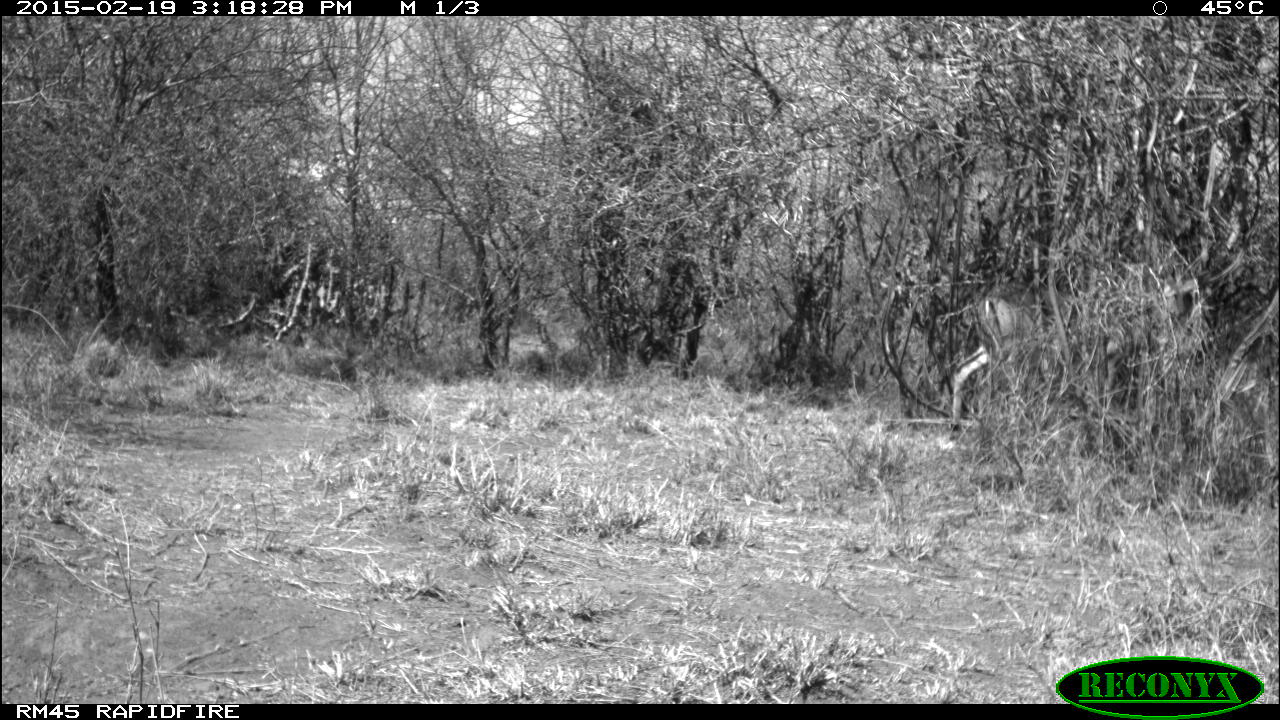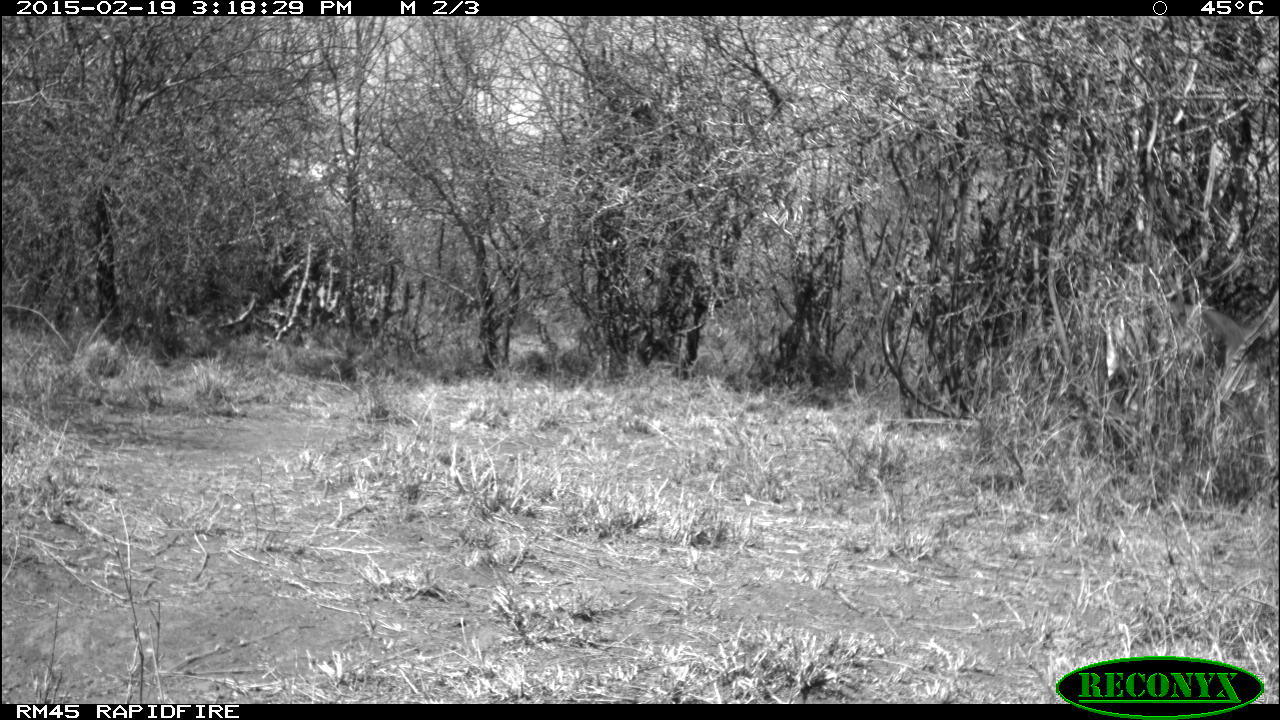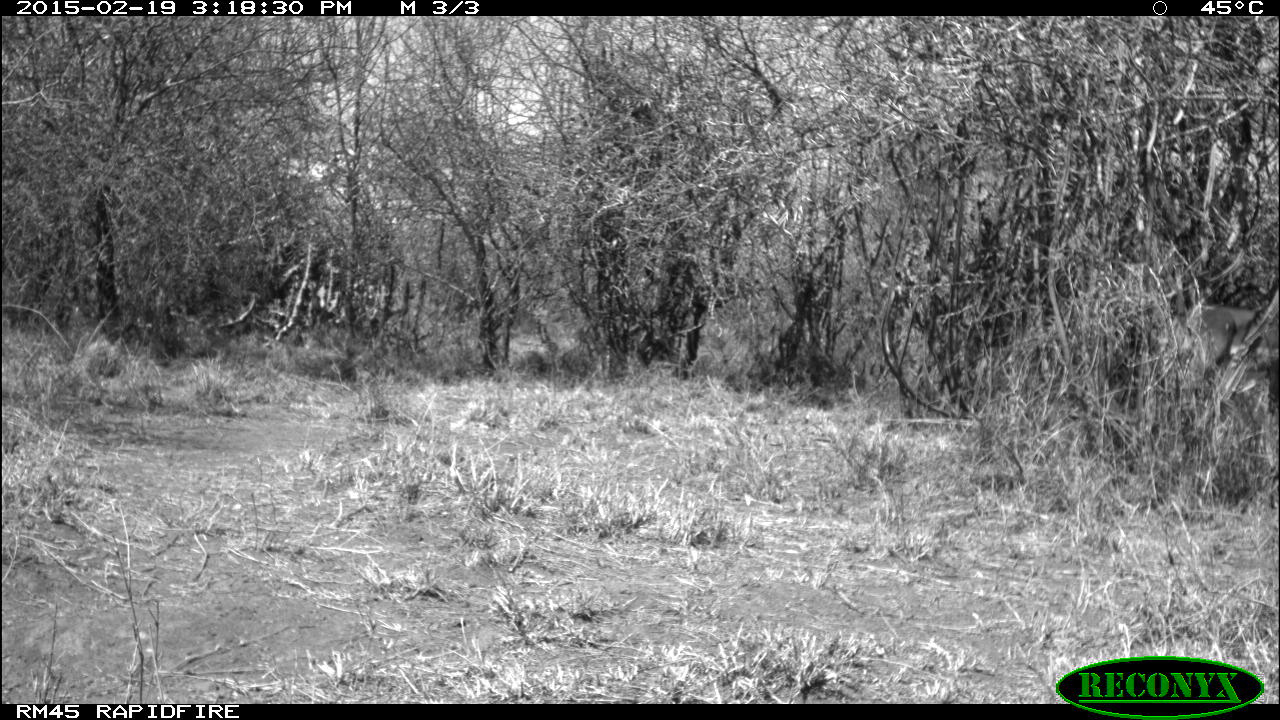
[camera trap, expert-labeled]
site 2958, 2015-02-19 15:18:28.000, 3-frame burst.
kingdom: Animalia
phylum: Chordata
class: Mammalia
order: Artiodactyla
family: Bovidae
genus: Aepyceros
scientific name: Aepyceros melampus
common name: impala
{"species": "Aepyceros melampus (impala)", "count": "2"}